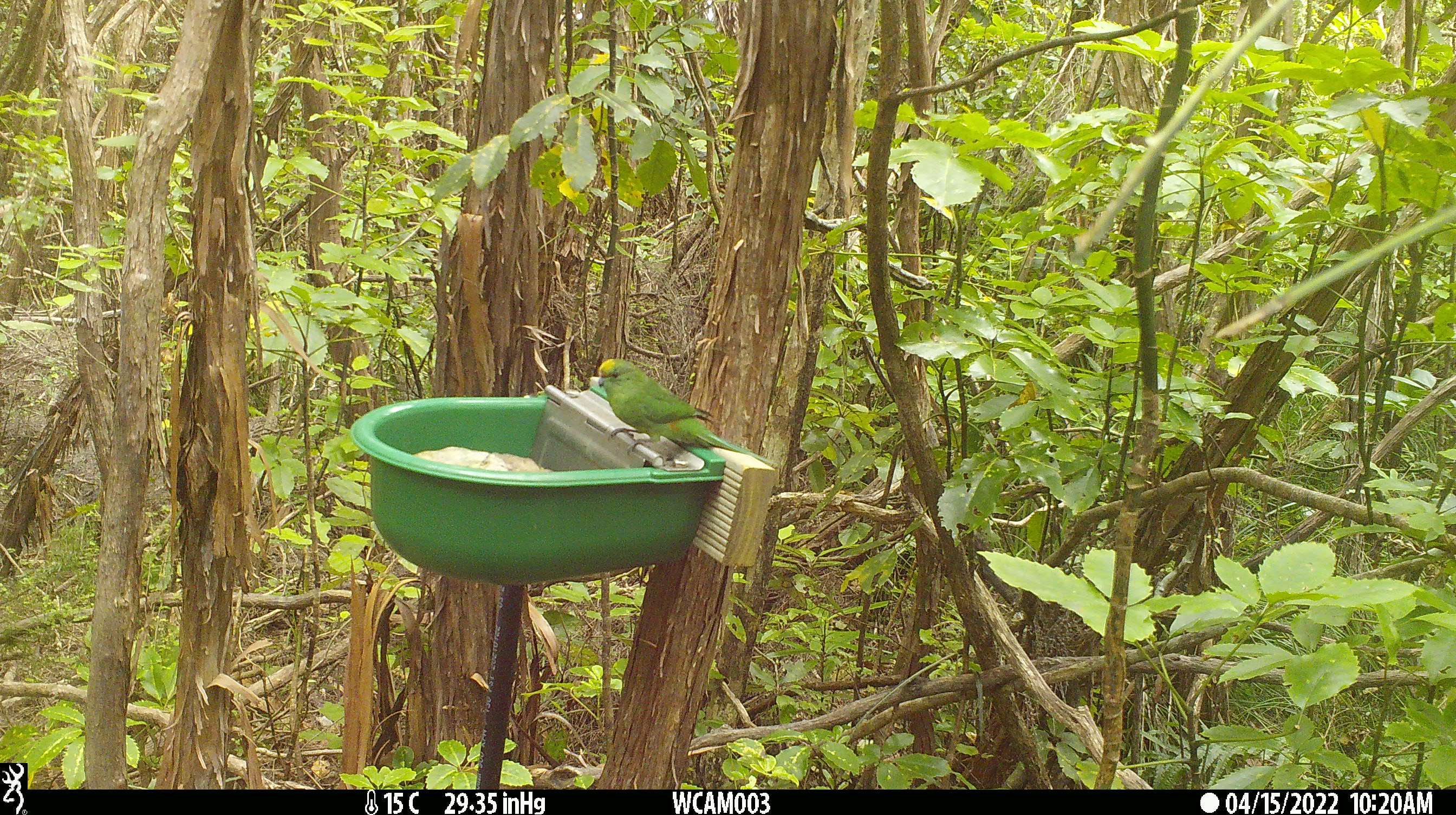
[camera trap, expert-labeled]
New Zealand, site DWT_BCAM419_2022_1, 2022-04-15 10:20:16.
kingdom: Animalia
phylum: Chordata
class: Aves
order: Psittaciformes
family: Psittaculidae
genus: Cyanoramphus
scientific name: Cyanoramphus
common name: parakeet